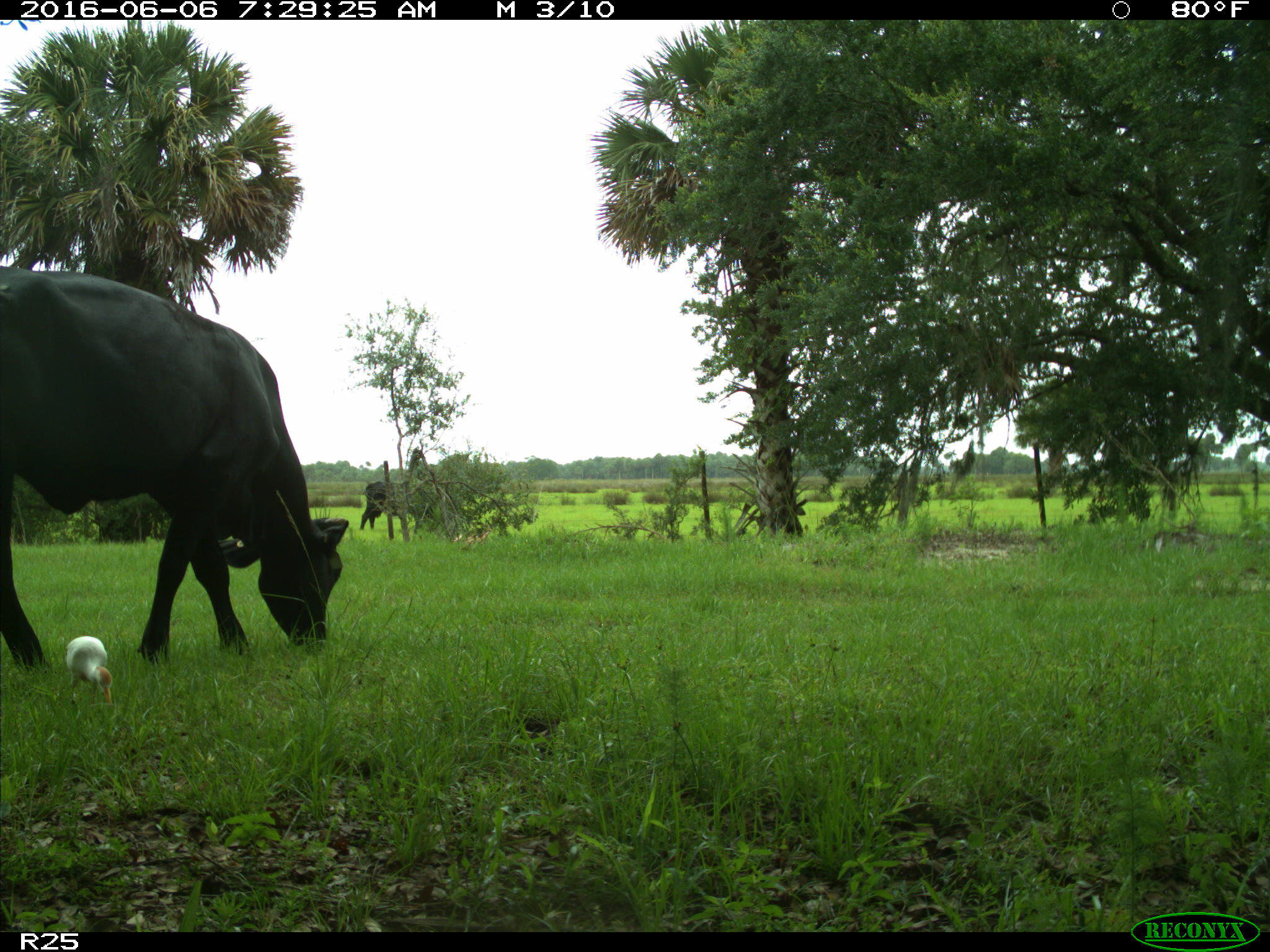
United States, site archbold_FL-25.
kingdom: Animalia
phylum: Chordata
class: Mammalia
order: Artiodactyla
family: Bovidae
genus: Bos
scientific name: Bos taurus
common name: domestic cow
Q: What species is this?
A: Bos taurus (domestic cow).